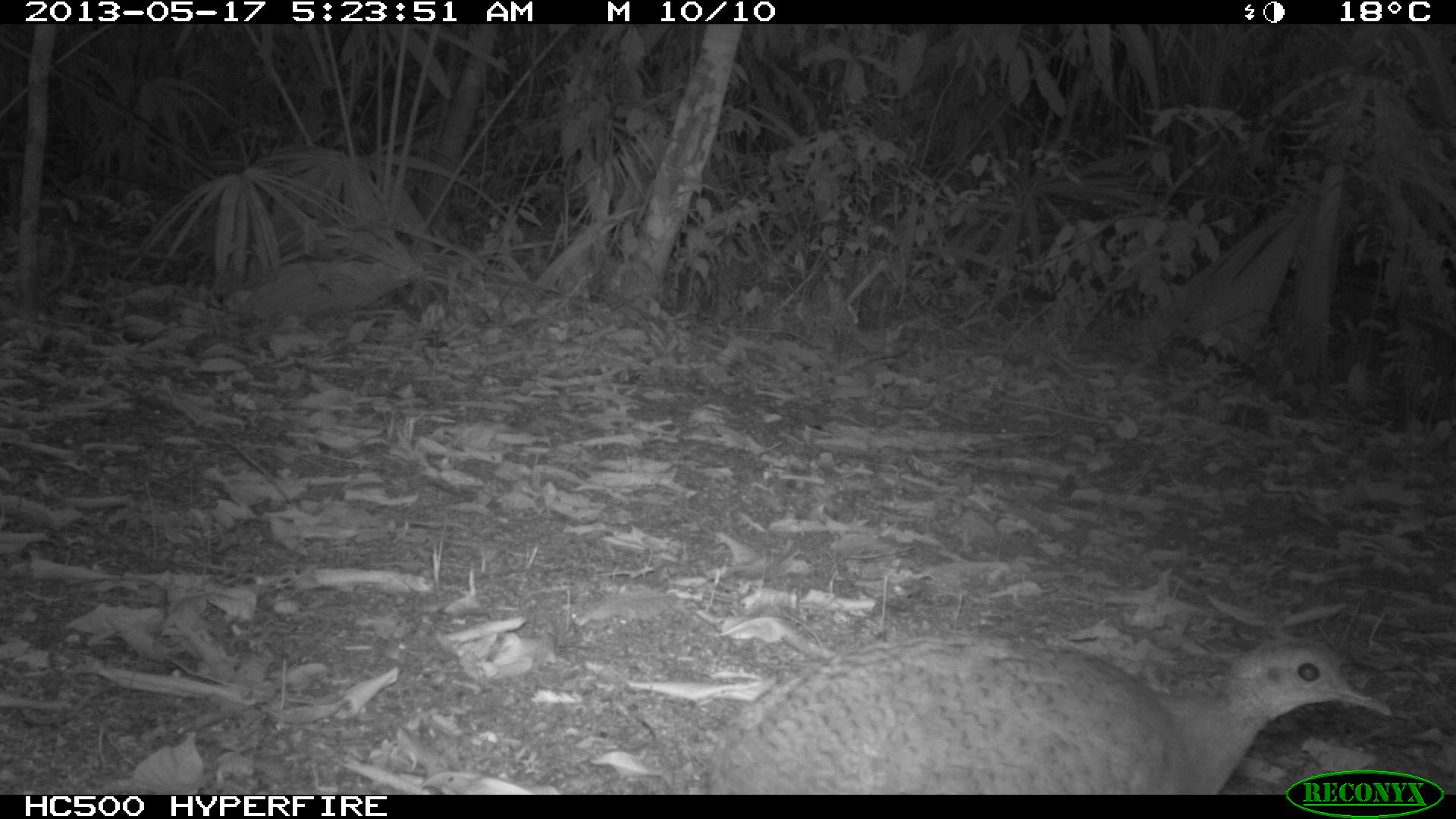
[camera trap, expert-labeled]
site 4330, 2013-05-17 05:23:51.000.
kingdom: Animalia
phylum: Chordata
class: Aves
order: Tinamiformes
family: Tinamidae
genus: Tinamus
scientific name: Tinamus major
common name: great tinamou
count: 1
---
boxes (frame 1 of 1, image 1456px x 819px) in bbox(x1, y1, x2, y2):
tinamus major: bbox(704, 631, 1390, 790)